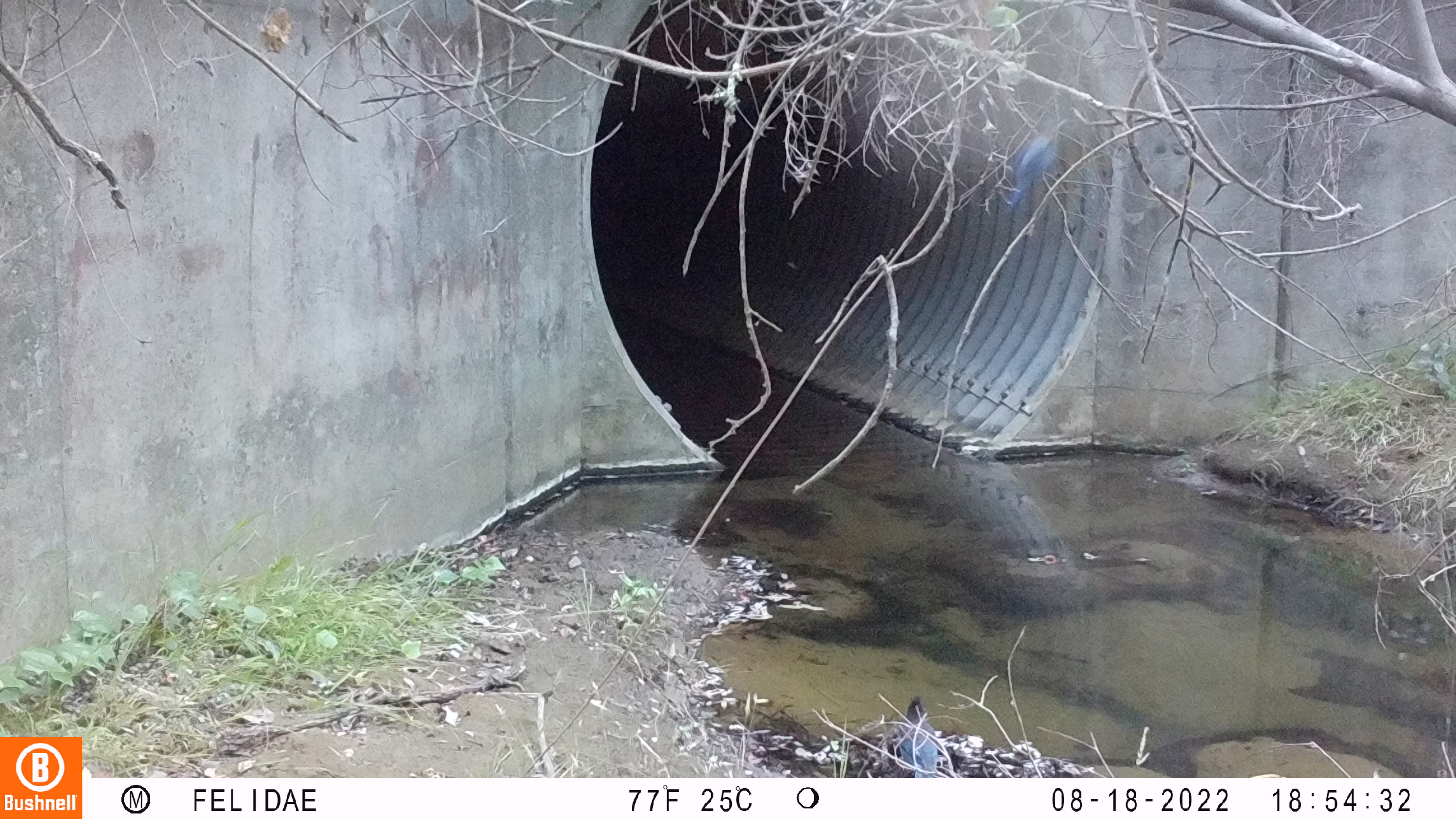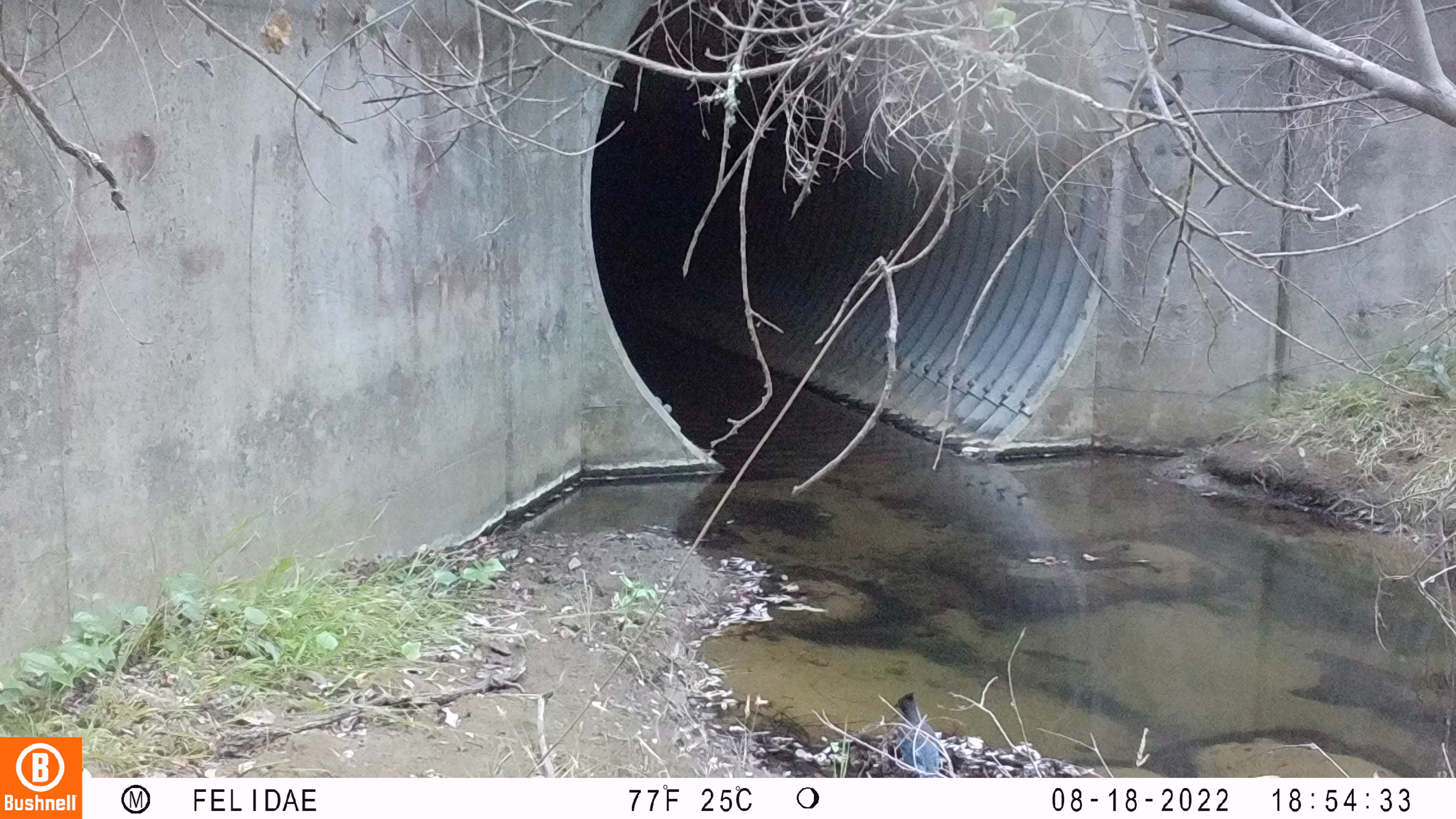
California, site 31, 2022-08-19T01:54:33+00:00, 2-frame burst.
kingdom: Animalia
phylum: Chordata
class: Aves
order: Passeriformes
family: Corvidae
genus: Cyanocitta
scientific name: Cyanocitta stelleri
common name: steller's jay